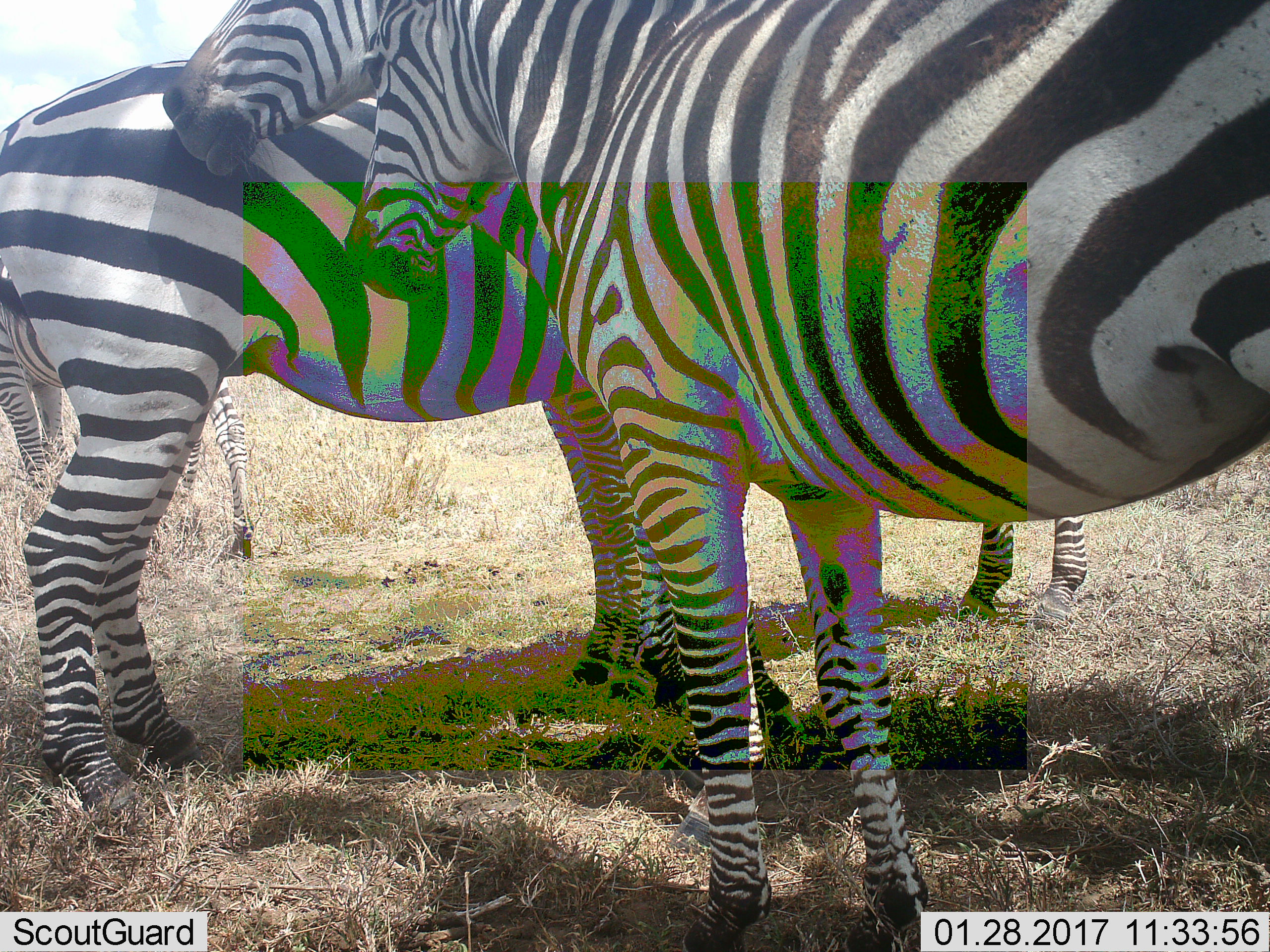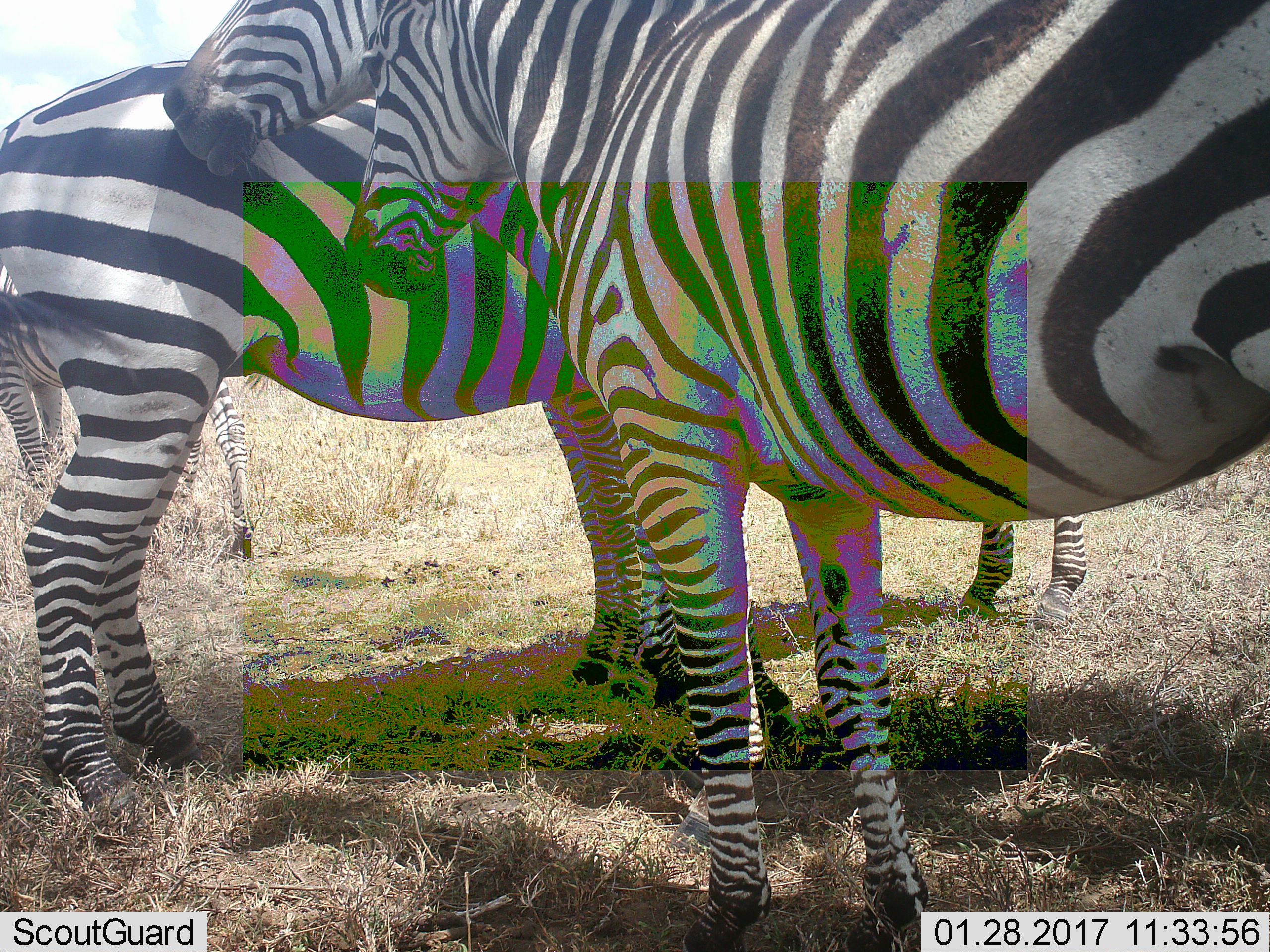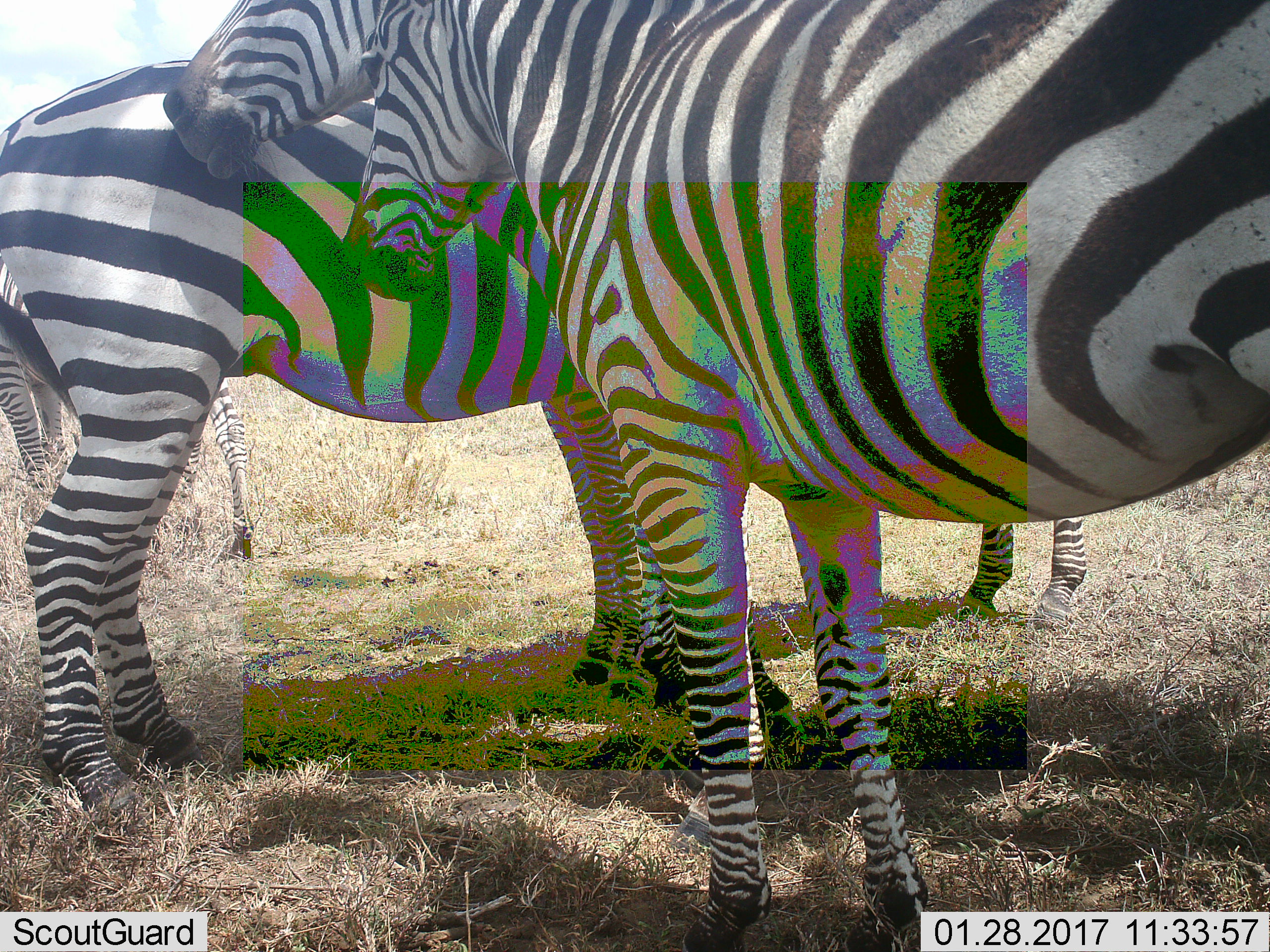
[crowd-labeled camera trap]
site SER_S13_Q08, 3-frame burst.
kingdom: Animalia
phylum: Chordata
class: Mammalia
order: Perissodactyla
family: Equidae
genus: Equus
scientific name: Equus quagga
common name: plains zebra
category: zebraplains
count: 3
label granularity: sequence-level